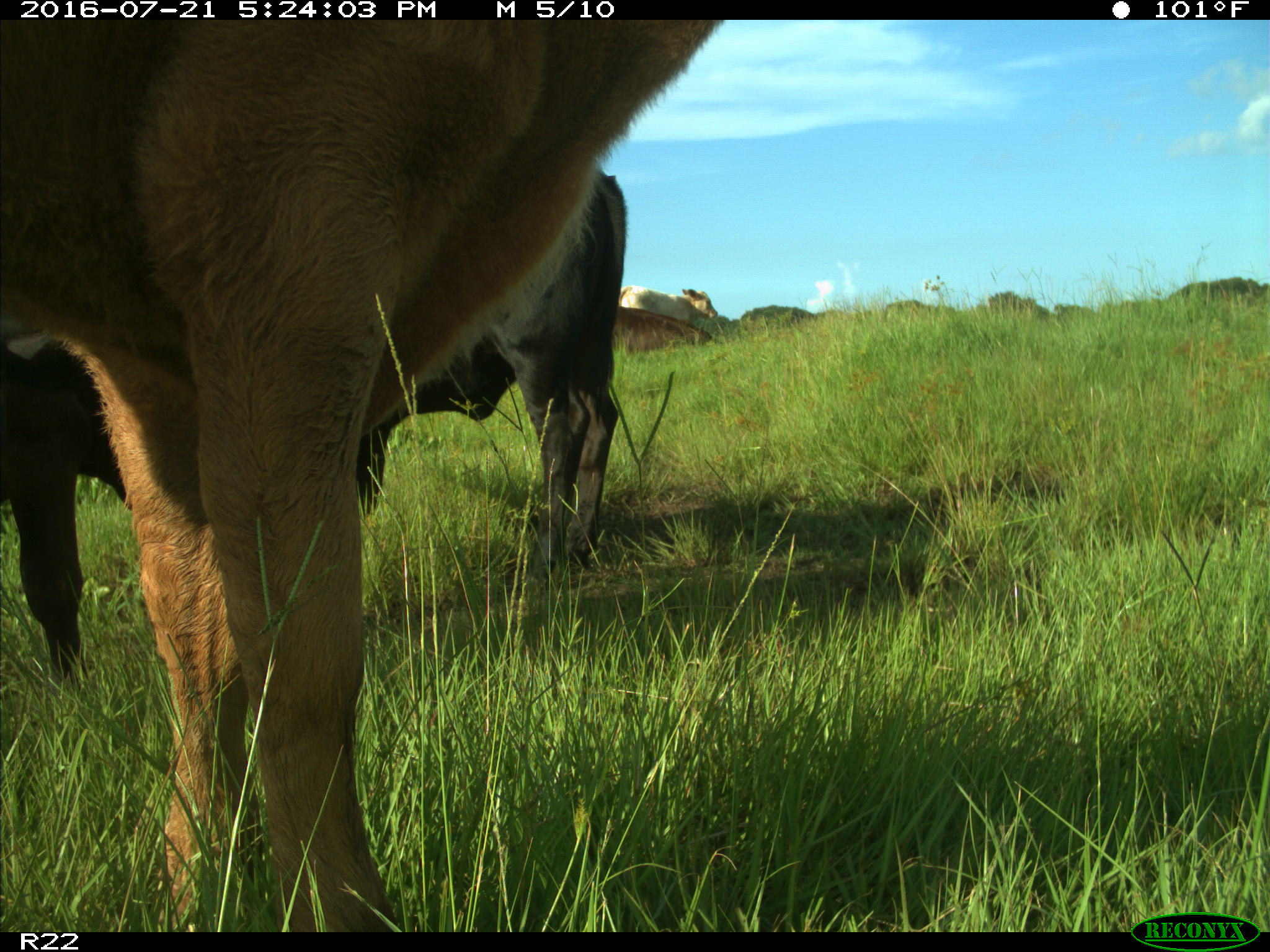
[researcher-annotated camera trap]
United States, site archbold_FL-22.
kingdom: Animalia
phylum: Chordata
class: Mammalia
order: Artiodactyla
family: Bovidae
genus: Bos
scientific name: Bos taurus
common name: domestic cow